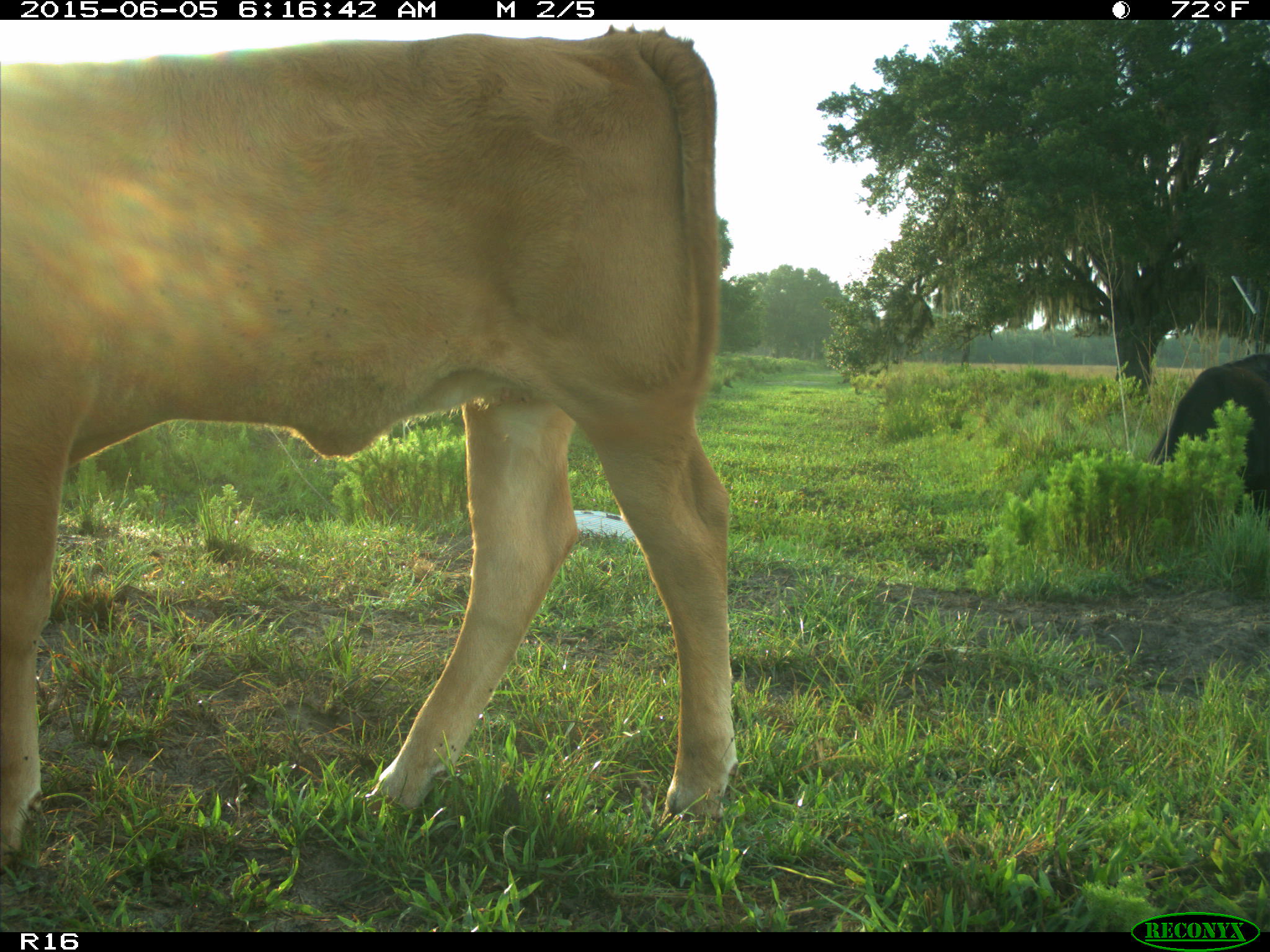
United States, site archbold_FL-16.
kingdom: Animalia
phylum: Chordata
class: Mammalia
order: Artiodactyla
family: Bovidae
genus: Bos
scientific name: Bos taurus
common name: domestic cow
Bos taurus (domestic cow).